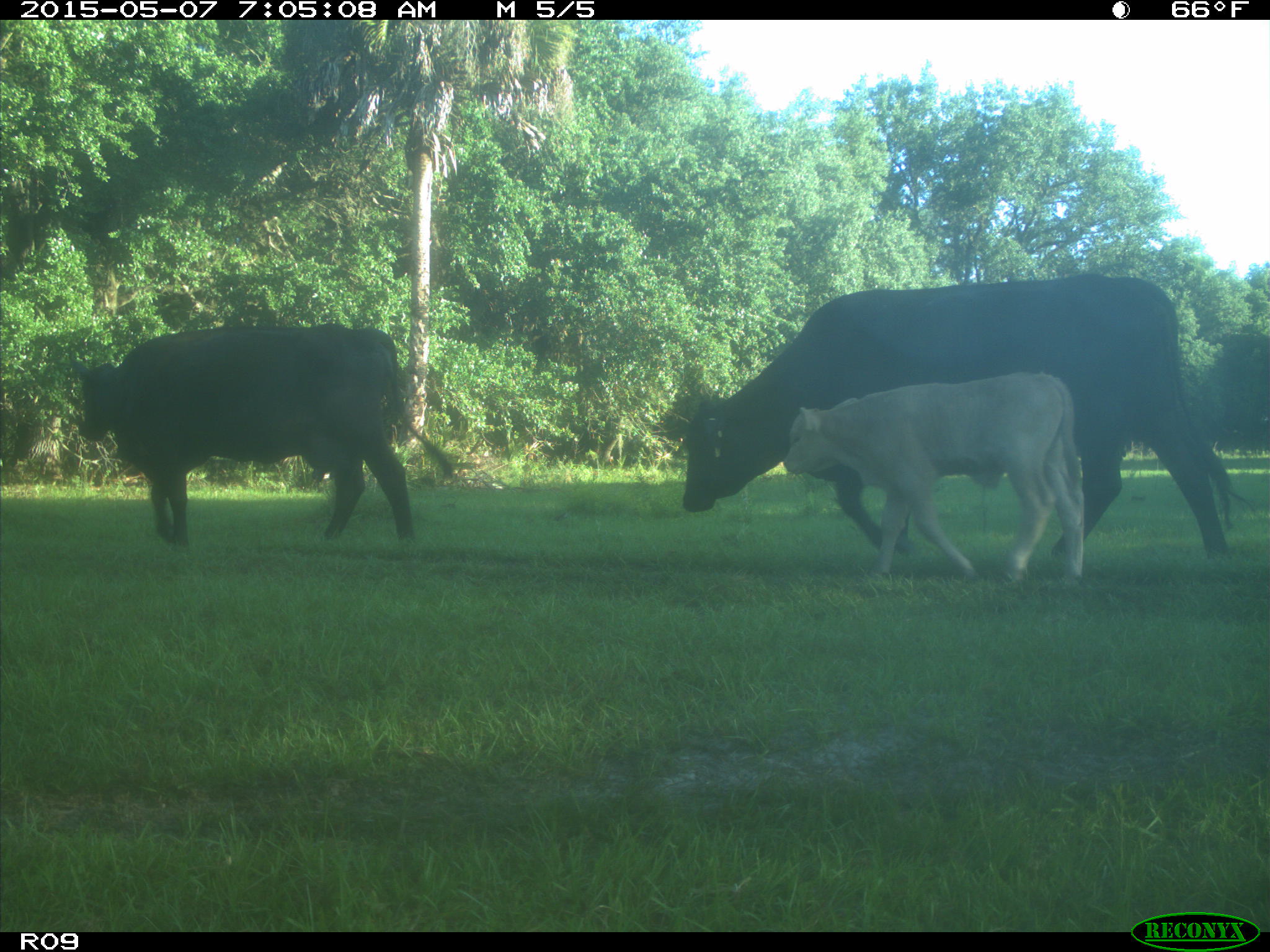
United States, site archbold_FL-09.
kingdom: Animalia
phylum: Chordata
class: Mammalia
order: Artiodactyla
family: Bovidae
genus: Bos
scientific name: Bos taurus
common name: domestic cow